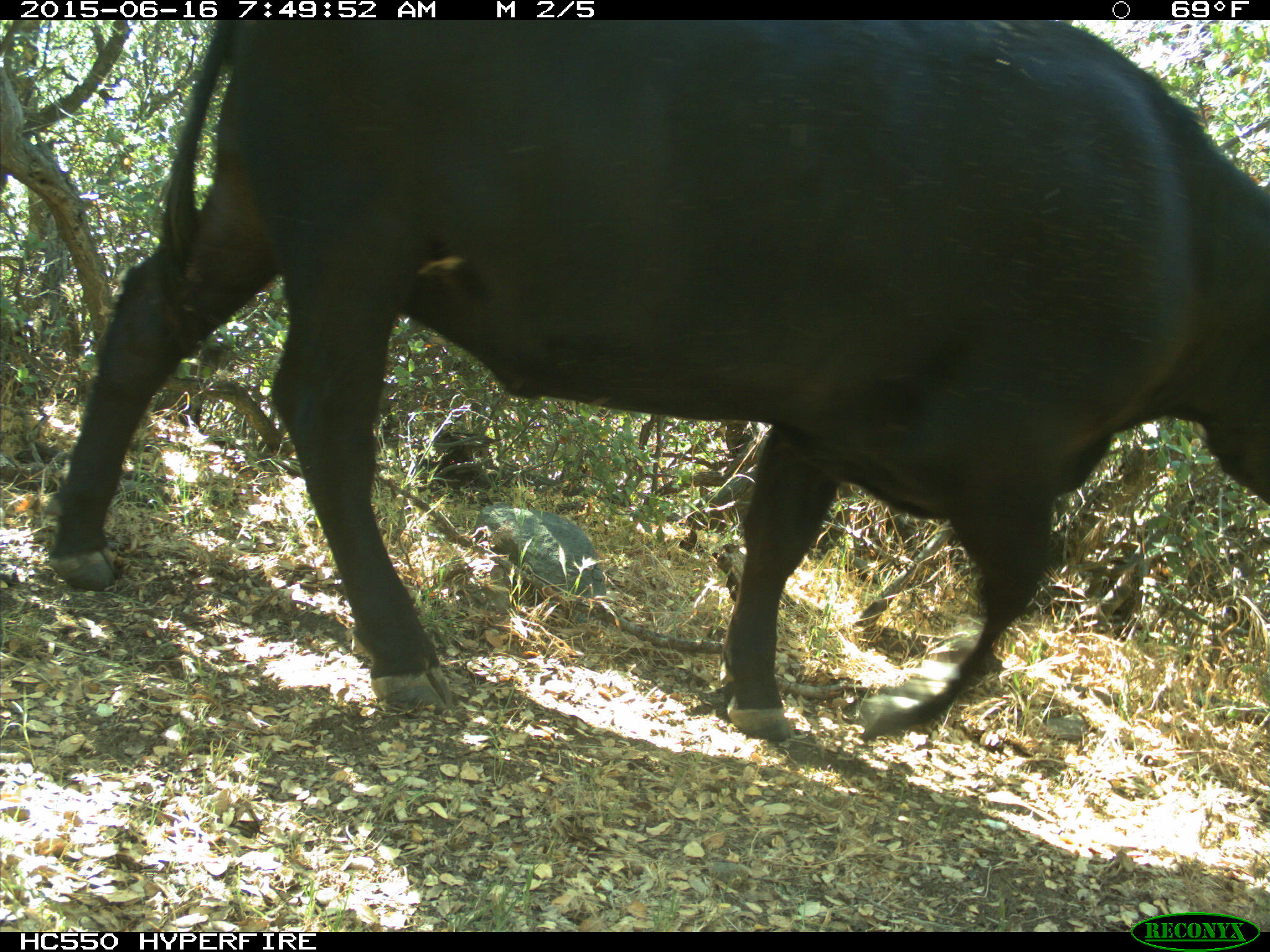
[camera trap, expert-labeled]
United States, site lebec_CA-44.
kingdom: Animalia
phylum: Chordata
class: Mammalia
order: Artiodactyla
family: Bovidae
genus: Bos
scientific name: Bos taurus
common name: domestic cow